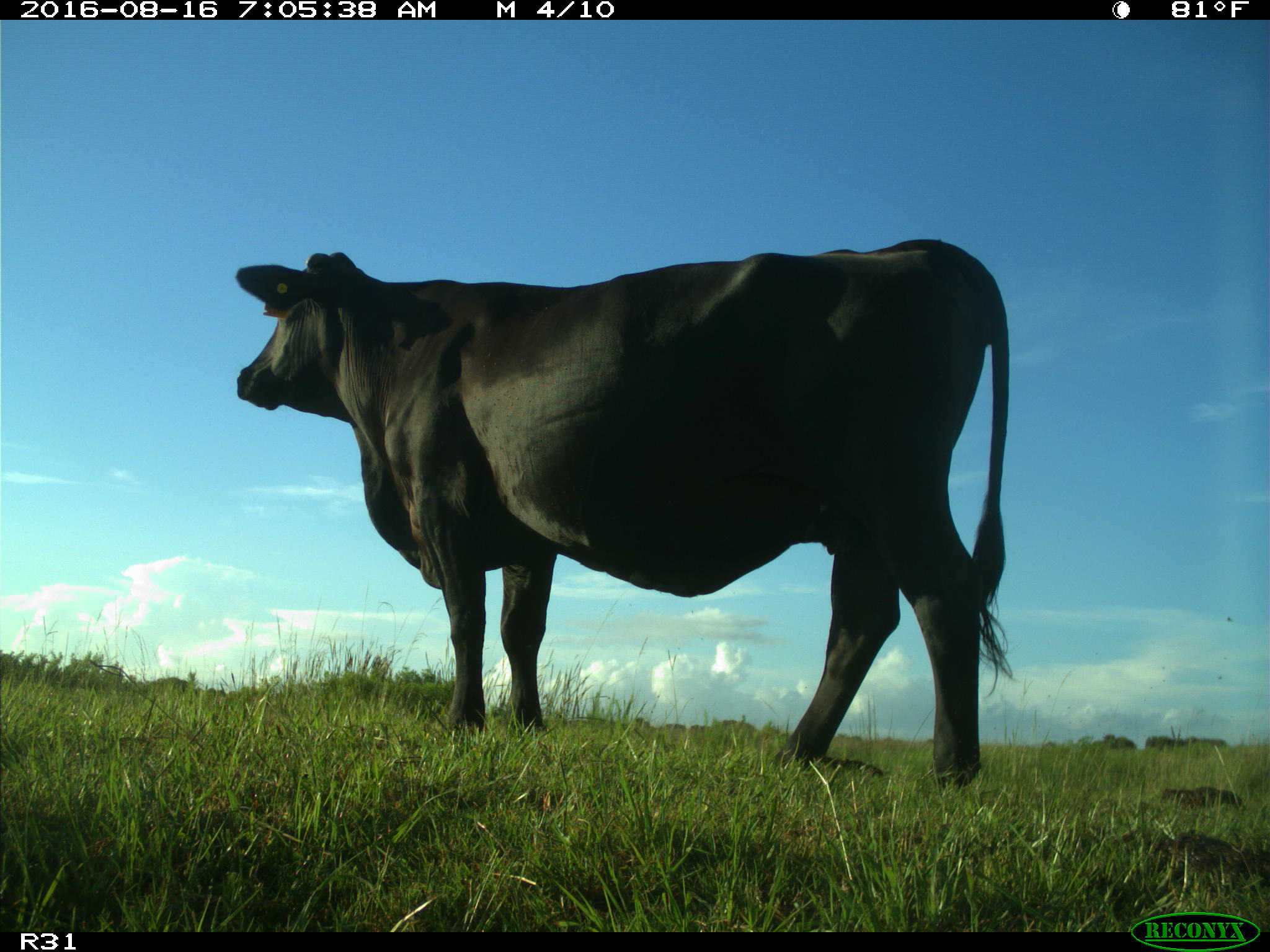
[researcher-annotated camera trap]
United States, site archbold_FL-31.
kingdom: Animalia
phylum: Chordata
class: Mammalia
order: Artiodactyla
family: Bovidae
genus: Bos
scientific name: Bos taurus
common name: domestic cow